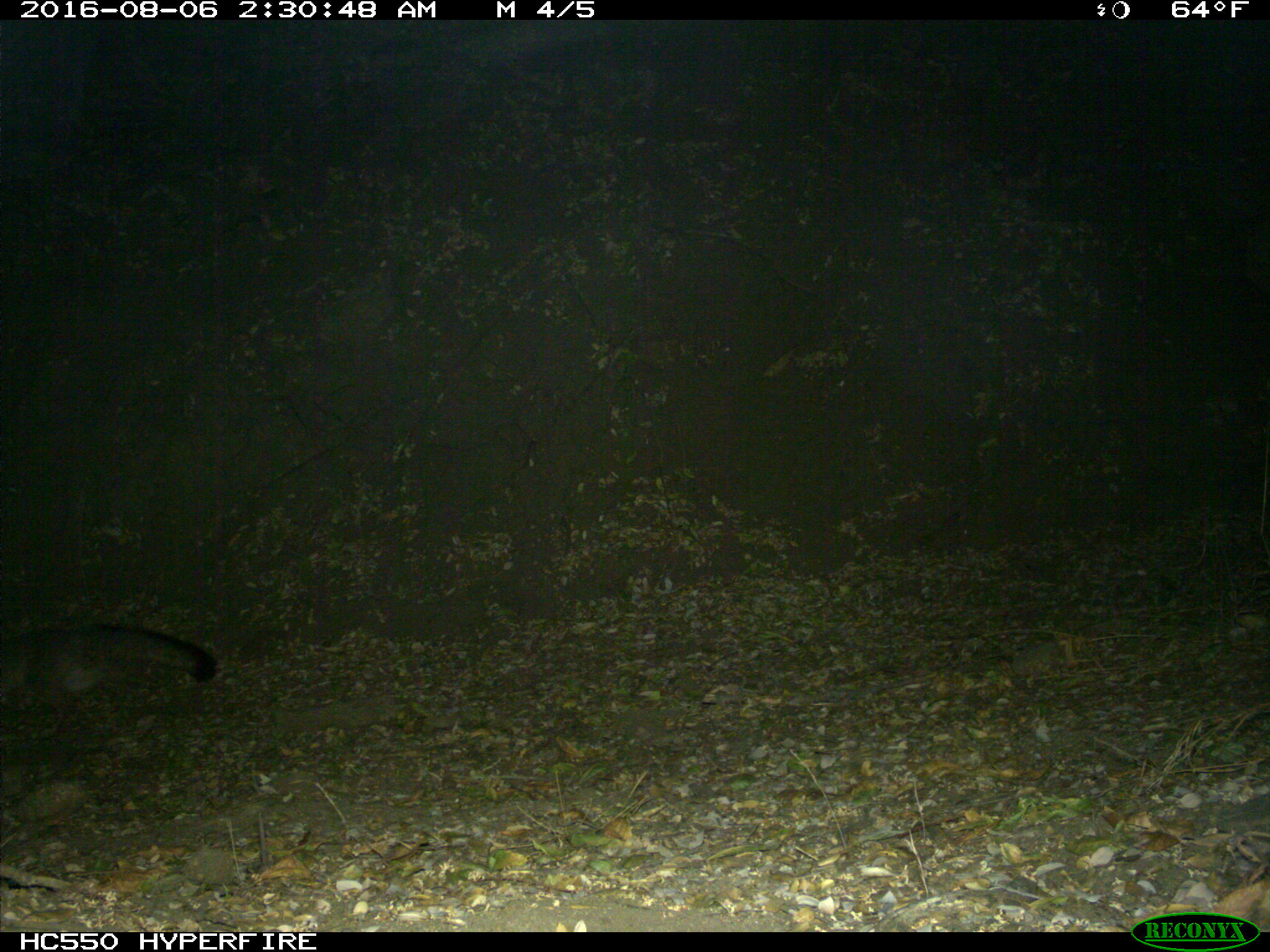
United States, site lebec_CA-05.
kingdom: Animalia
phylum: Chordata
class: Mammalia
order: Carnivora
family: Canidae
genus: Urocyon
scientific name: Urocyon cinereoargenteus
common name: gray fox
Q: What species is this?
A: Urocyon cinereoargenteus (gray fox).